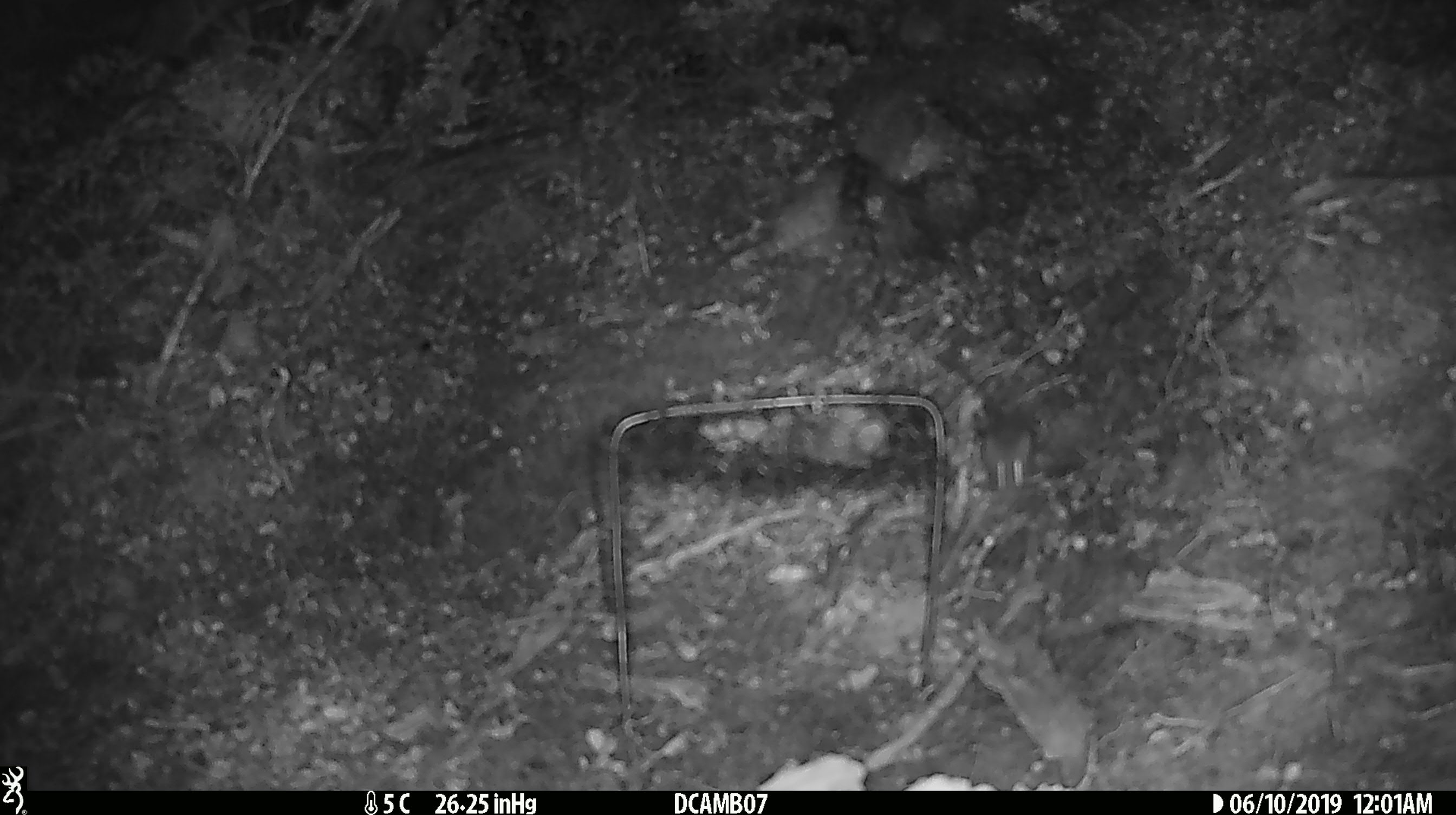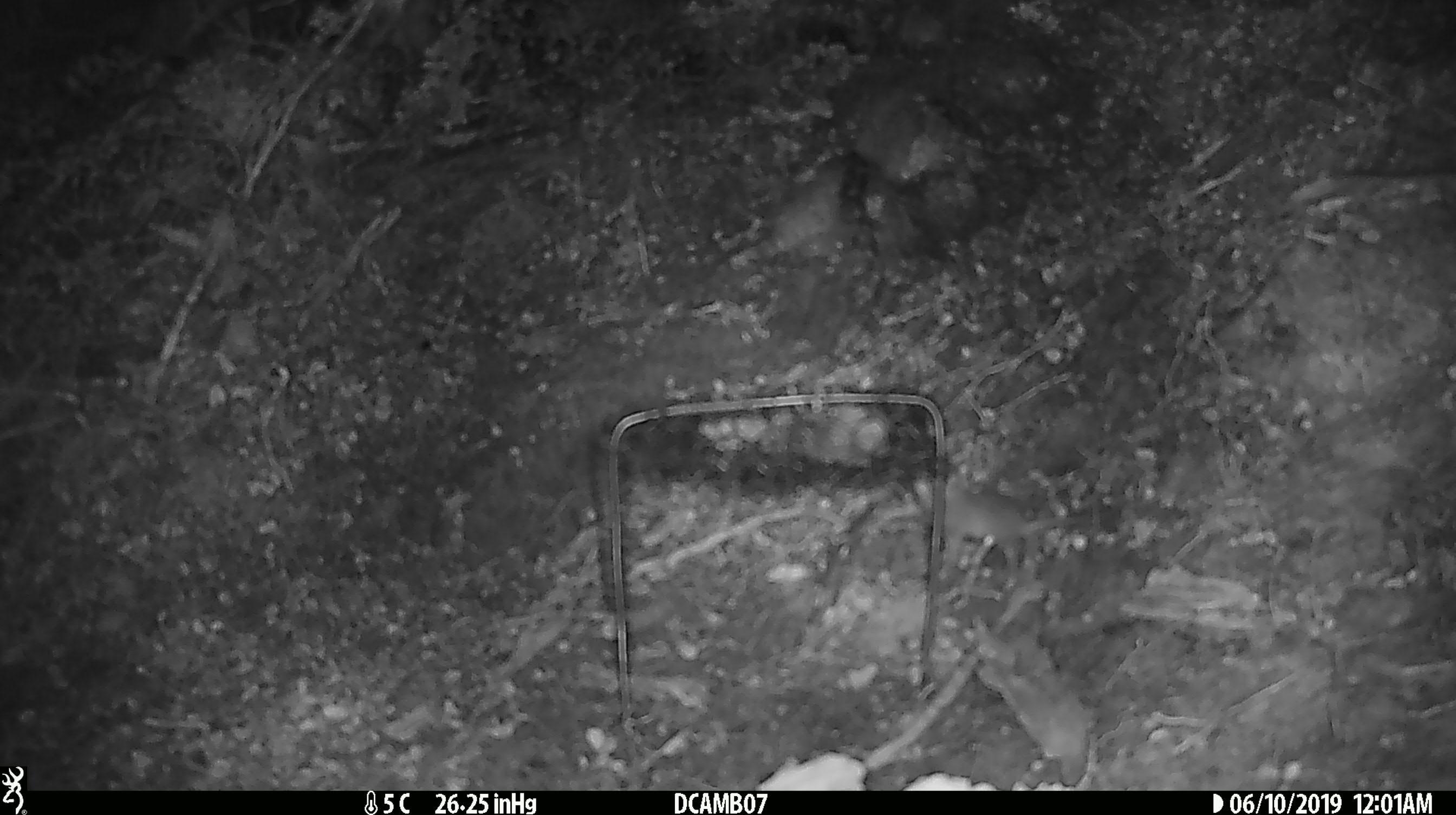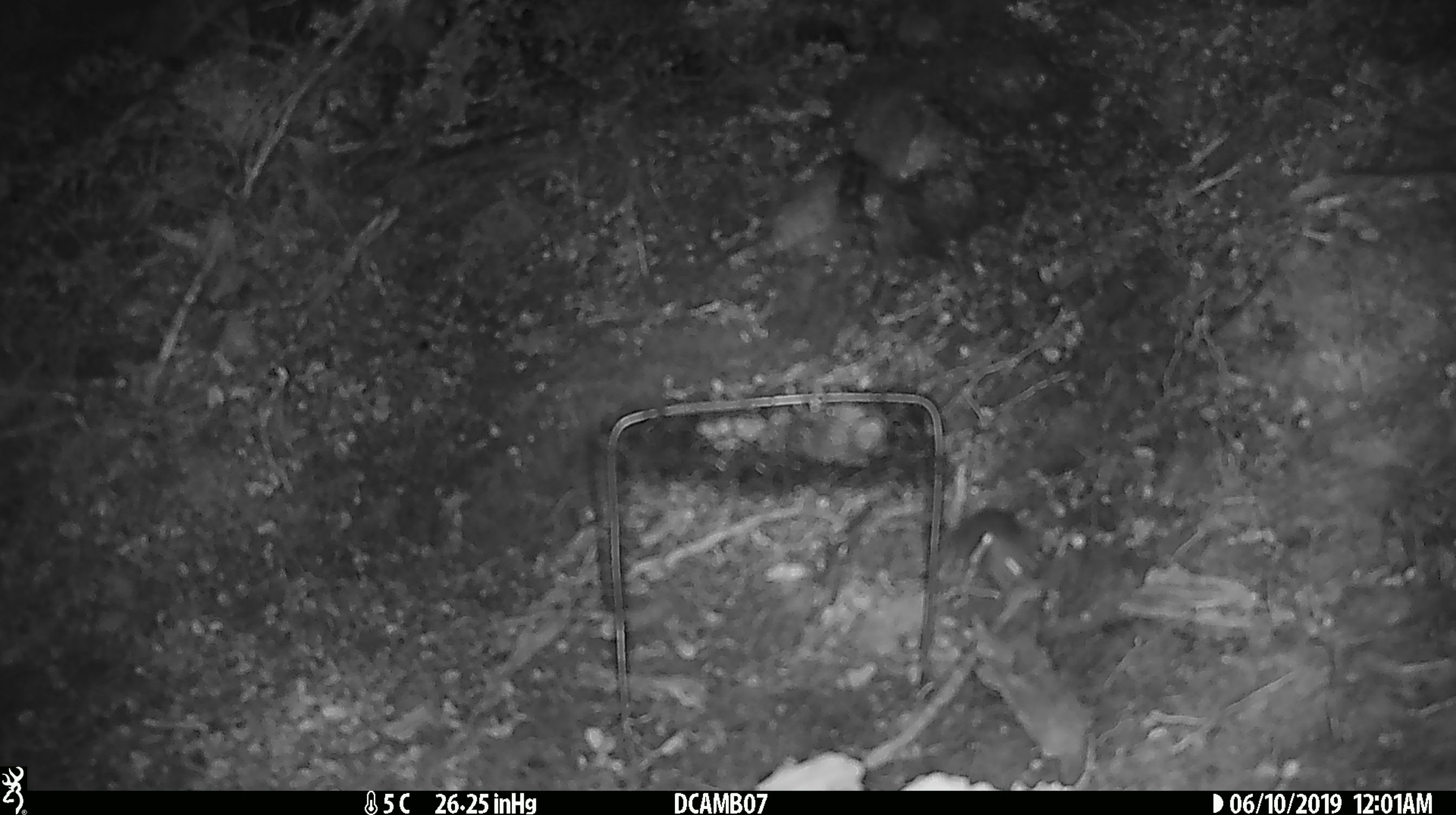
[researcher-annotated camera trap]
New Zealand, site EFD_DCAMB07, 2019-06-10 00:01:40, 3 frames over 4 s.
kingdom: Animalia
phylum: Chordata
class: Mammalia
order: Rodentia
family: Muridae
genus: Mus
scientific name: Mus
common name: mouse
Mouse (Mus).